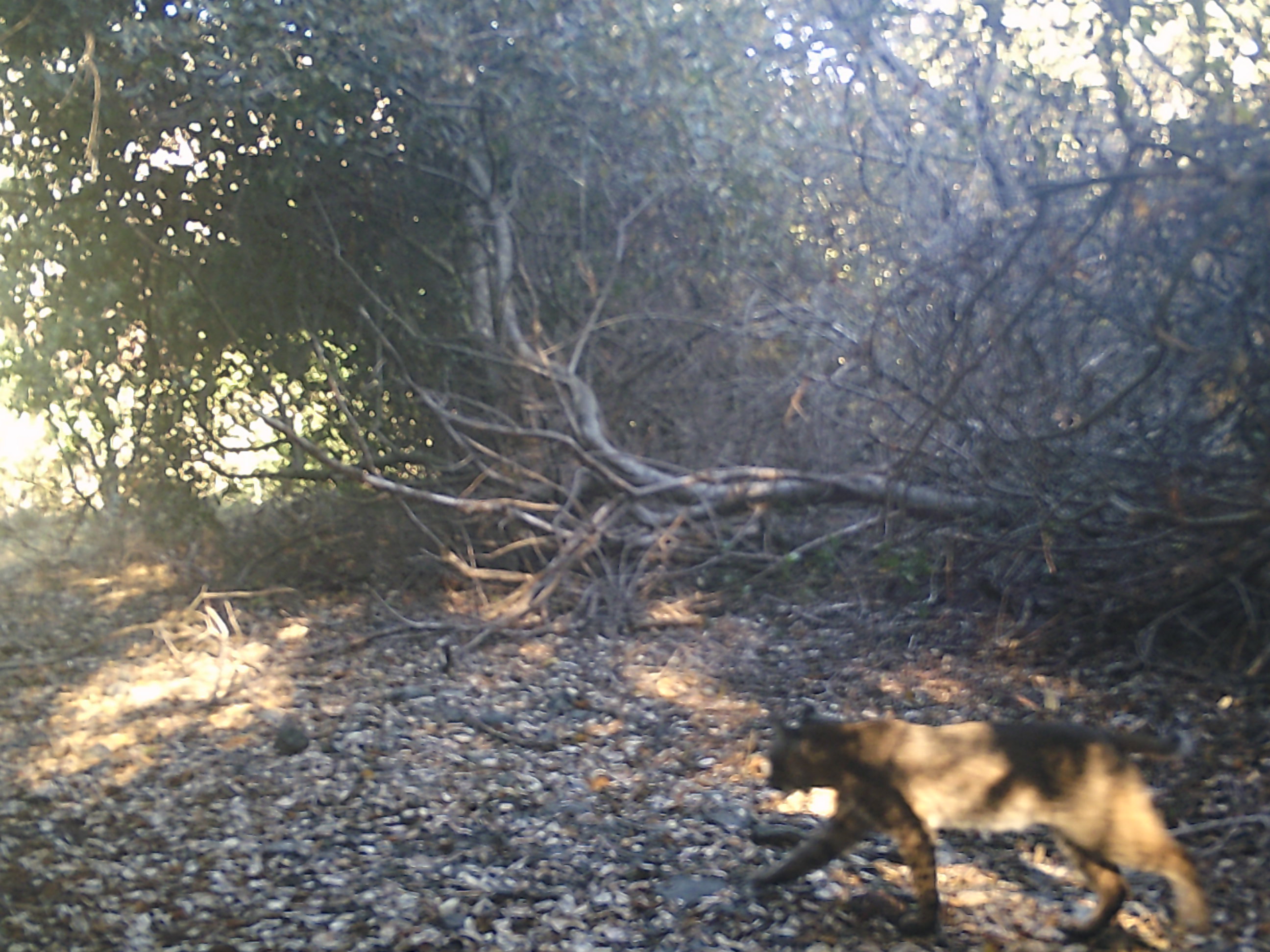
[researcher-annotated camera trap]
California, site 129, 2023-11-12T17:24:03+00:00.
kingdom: Animalia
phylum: Chordata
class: Mammalia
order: Carnivora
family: Felidae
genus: Lynx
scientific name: Lynx rufus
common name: bobcat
Bobcat (Lynx rufus).